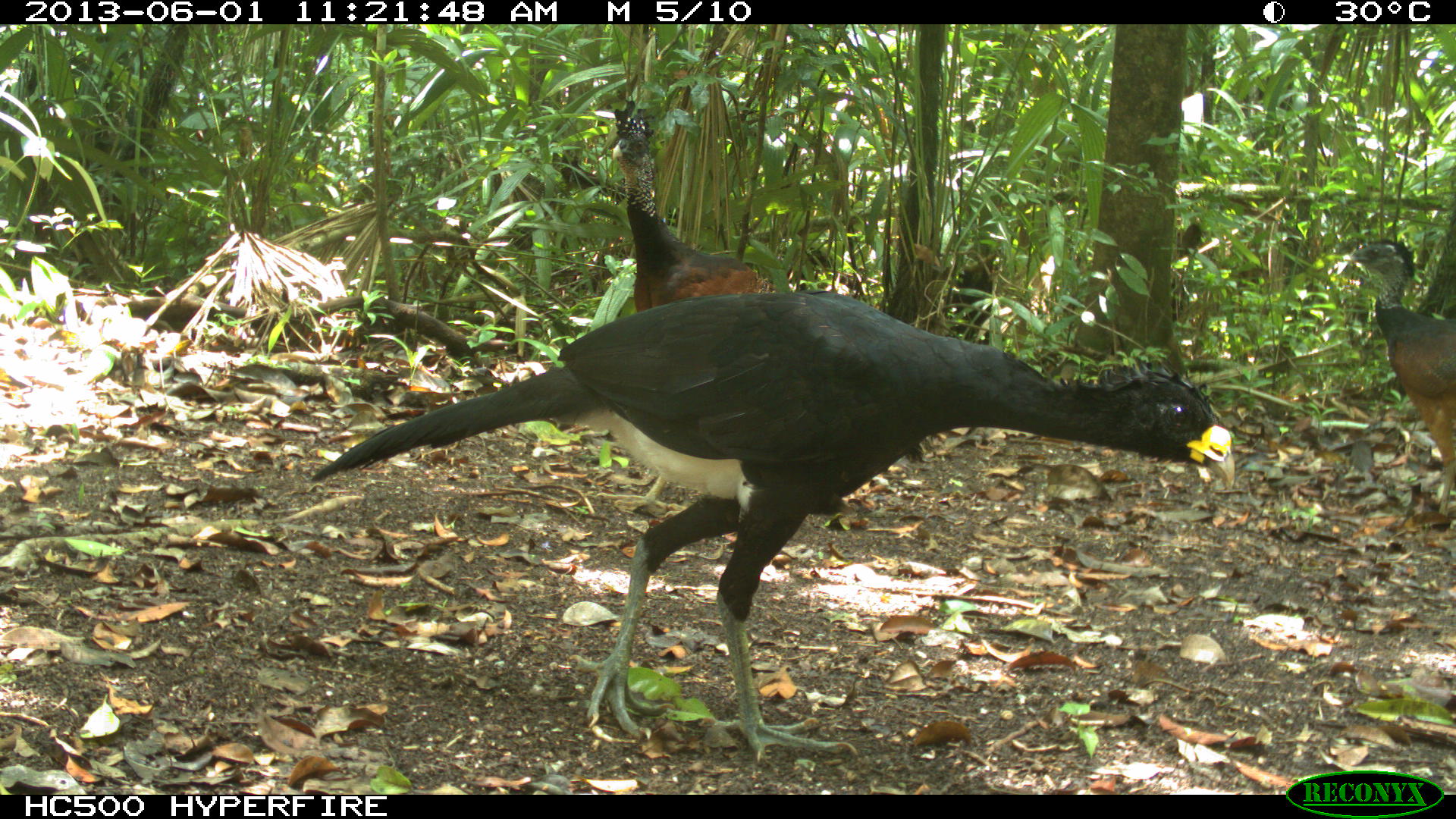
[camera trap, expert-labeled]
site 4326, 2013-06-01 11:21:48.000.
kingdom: Animalia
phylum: Chordata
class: Aves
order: Galliformes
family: Cracidae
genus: Crax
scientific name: Crax rubra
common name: great curassow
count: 4